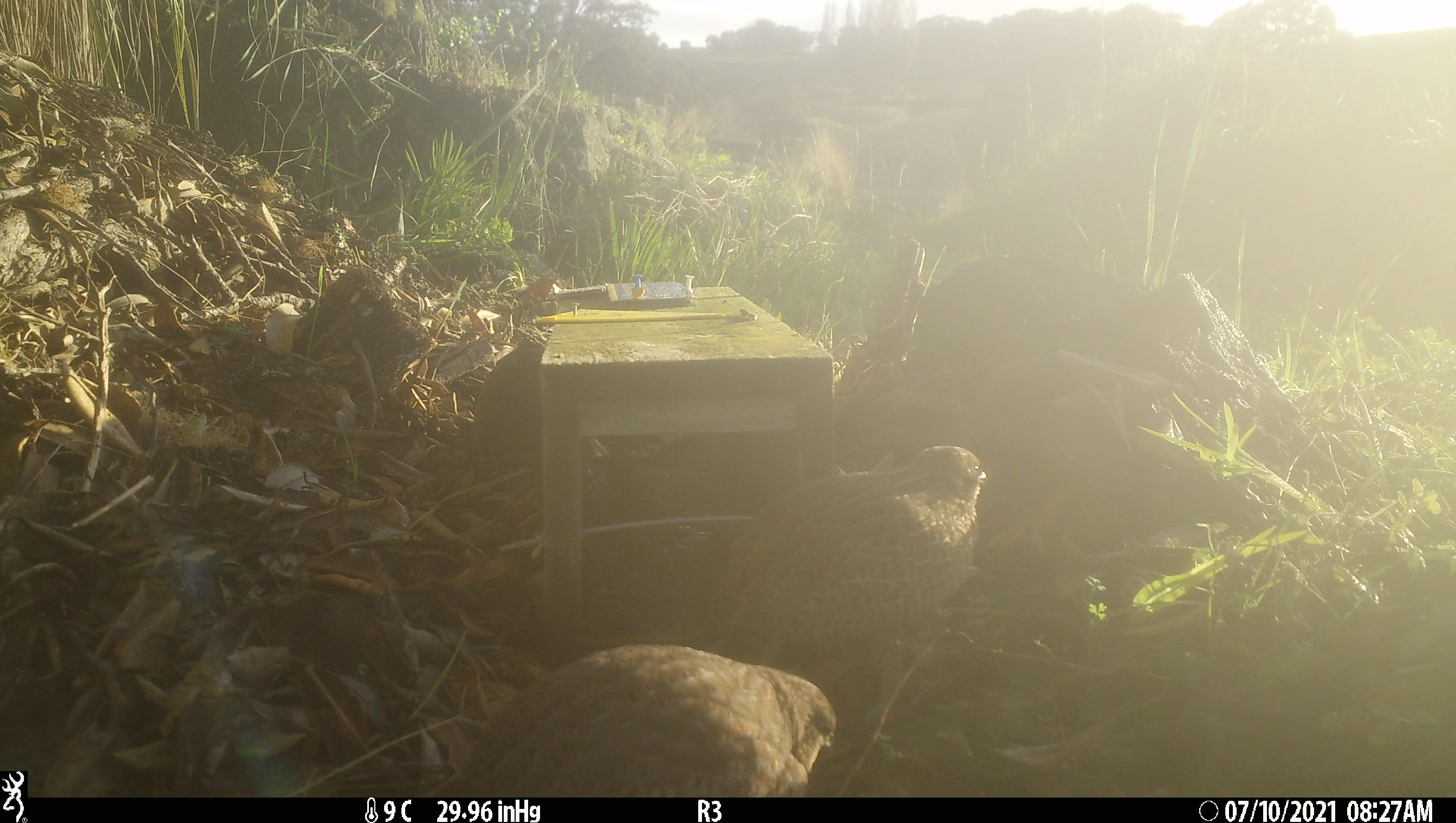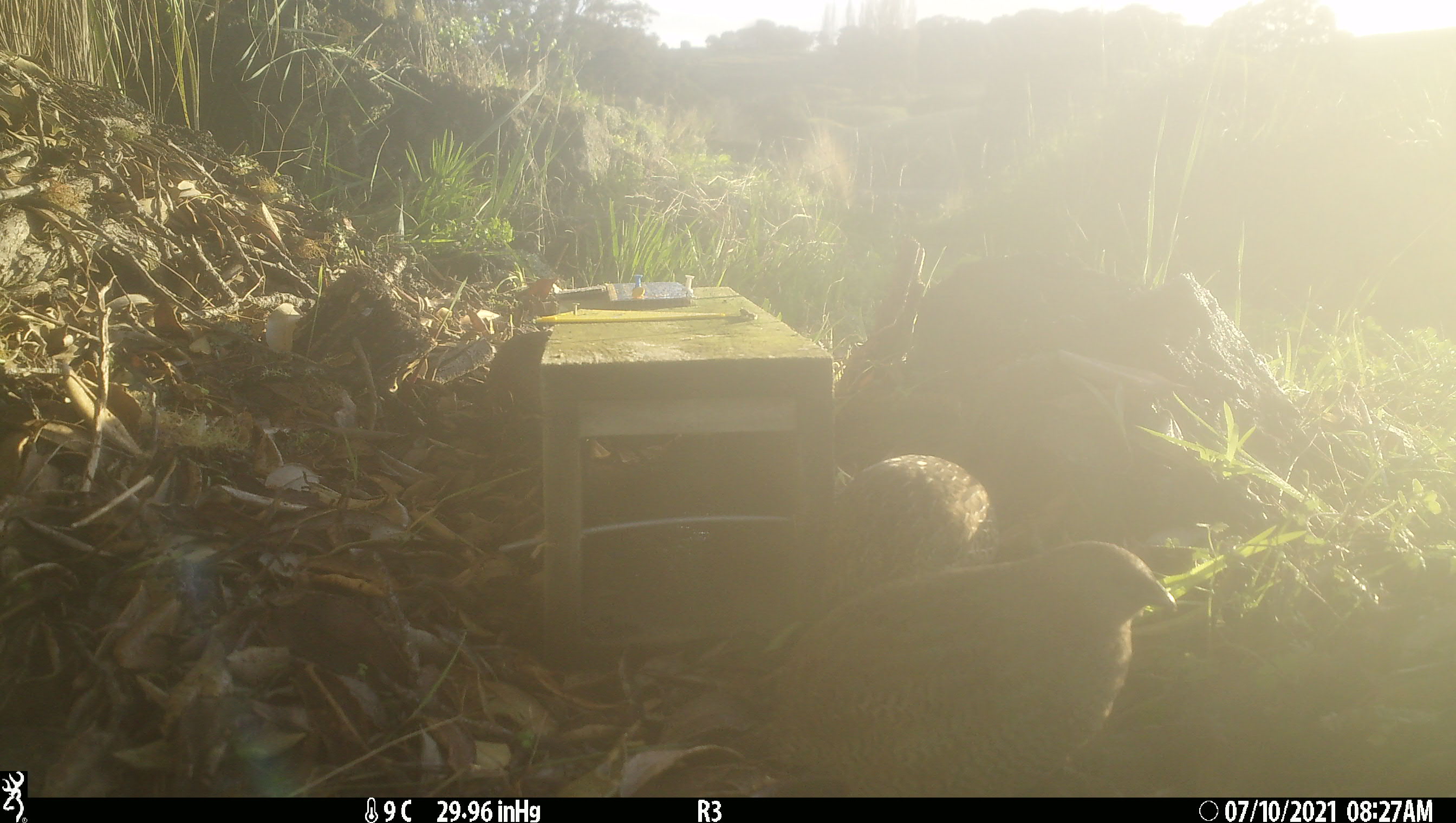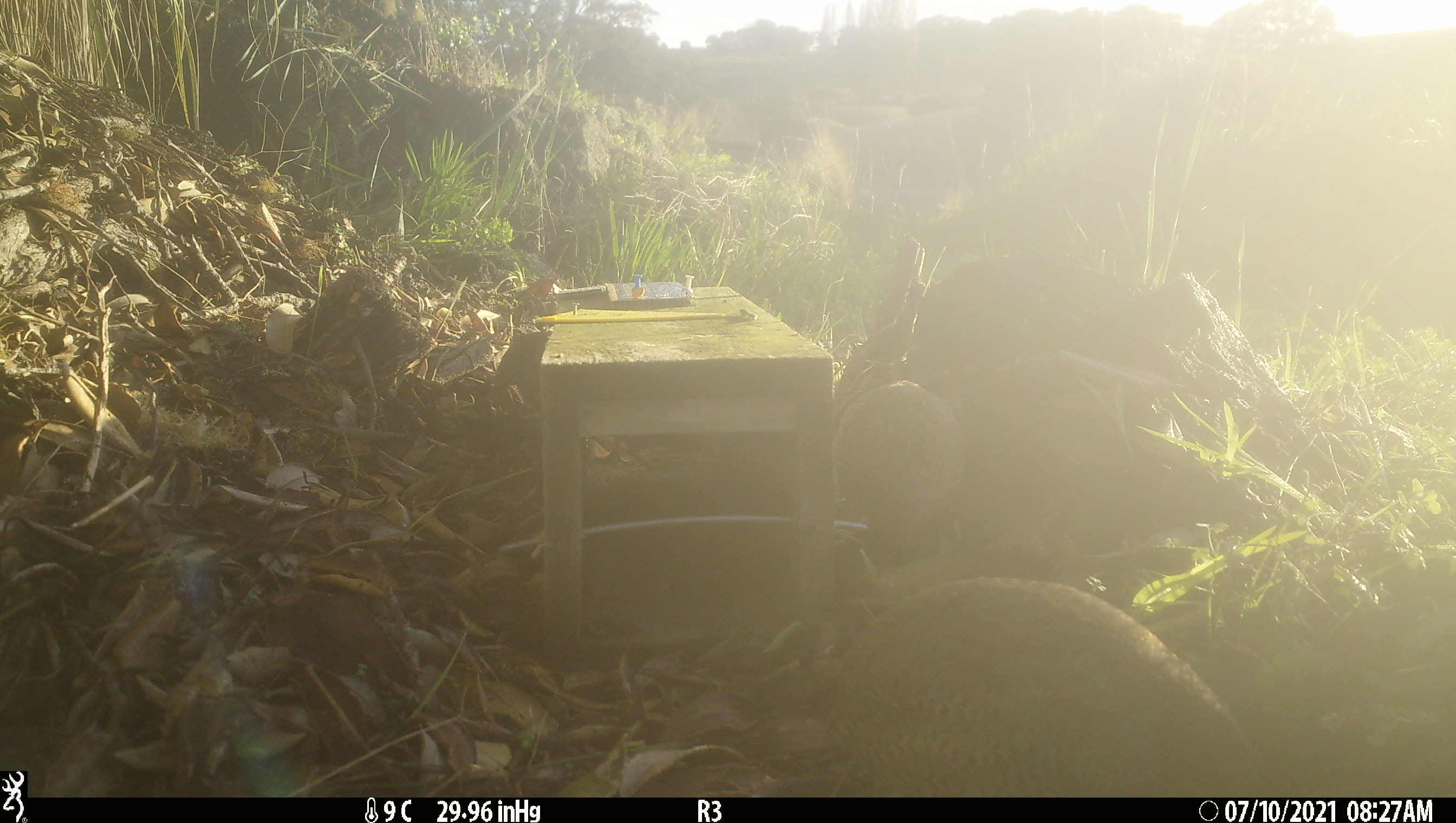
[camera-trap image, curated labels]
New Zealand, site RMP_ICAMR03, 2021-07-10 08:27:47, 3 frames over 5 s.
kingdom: Animalia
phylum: Chordata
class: Aves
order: Galliformes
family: Phasianidae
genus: Synoicus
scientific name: Synoicus ypsilophorus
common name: brown quail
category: quail brown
Quail brown (brown quail) (Synoicus ypsilophorus).